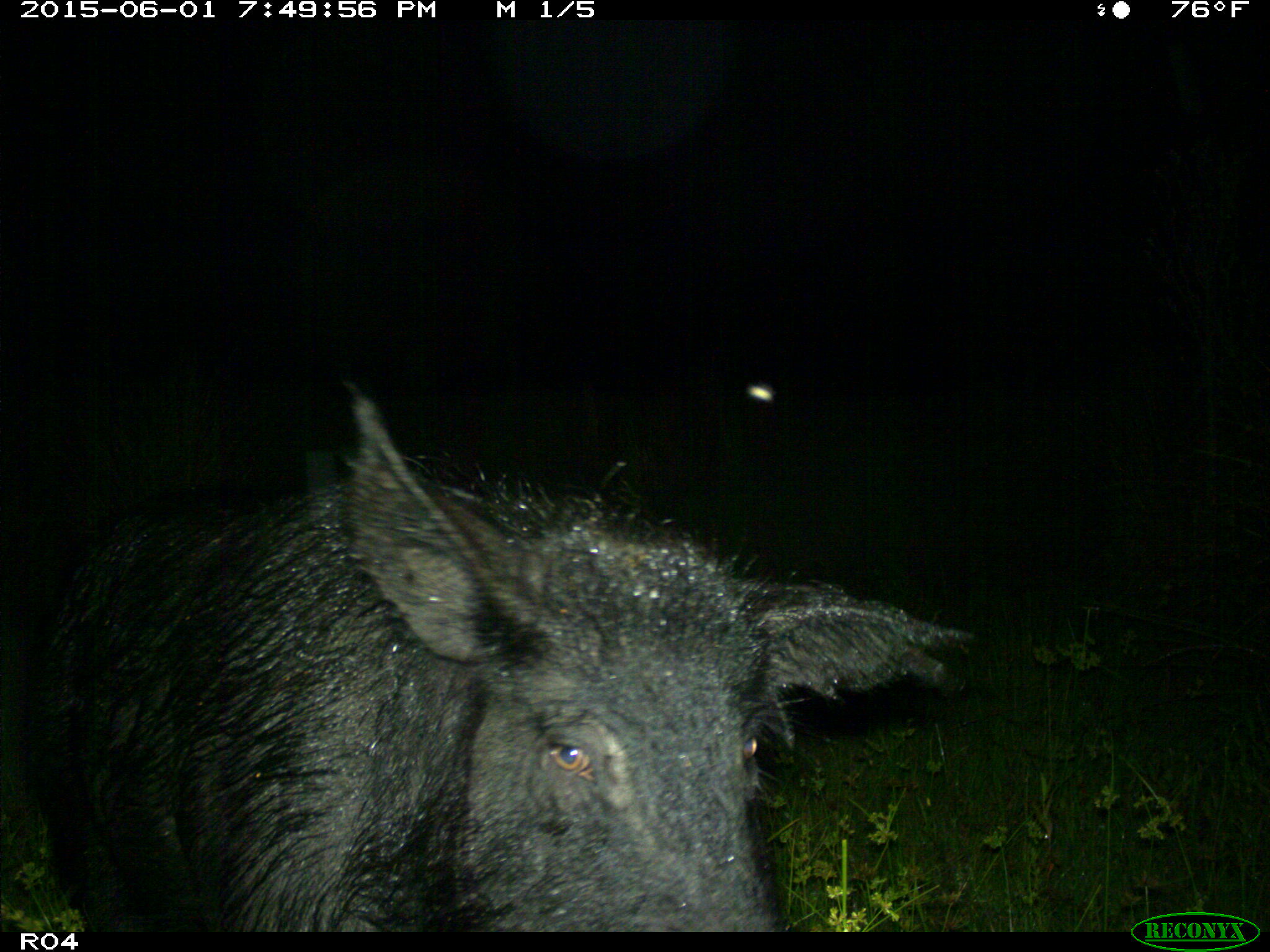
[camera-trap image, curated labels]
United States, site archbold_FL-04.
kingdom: Animalia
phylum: Chordata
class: Mammalia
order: Artiodactyla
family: Suidae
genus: Sus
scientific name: Sus scrofa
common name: wild boar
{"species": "Sus scrofa (wild boar)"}